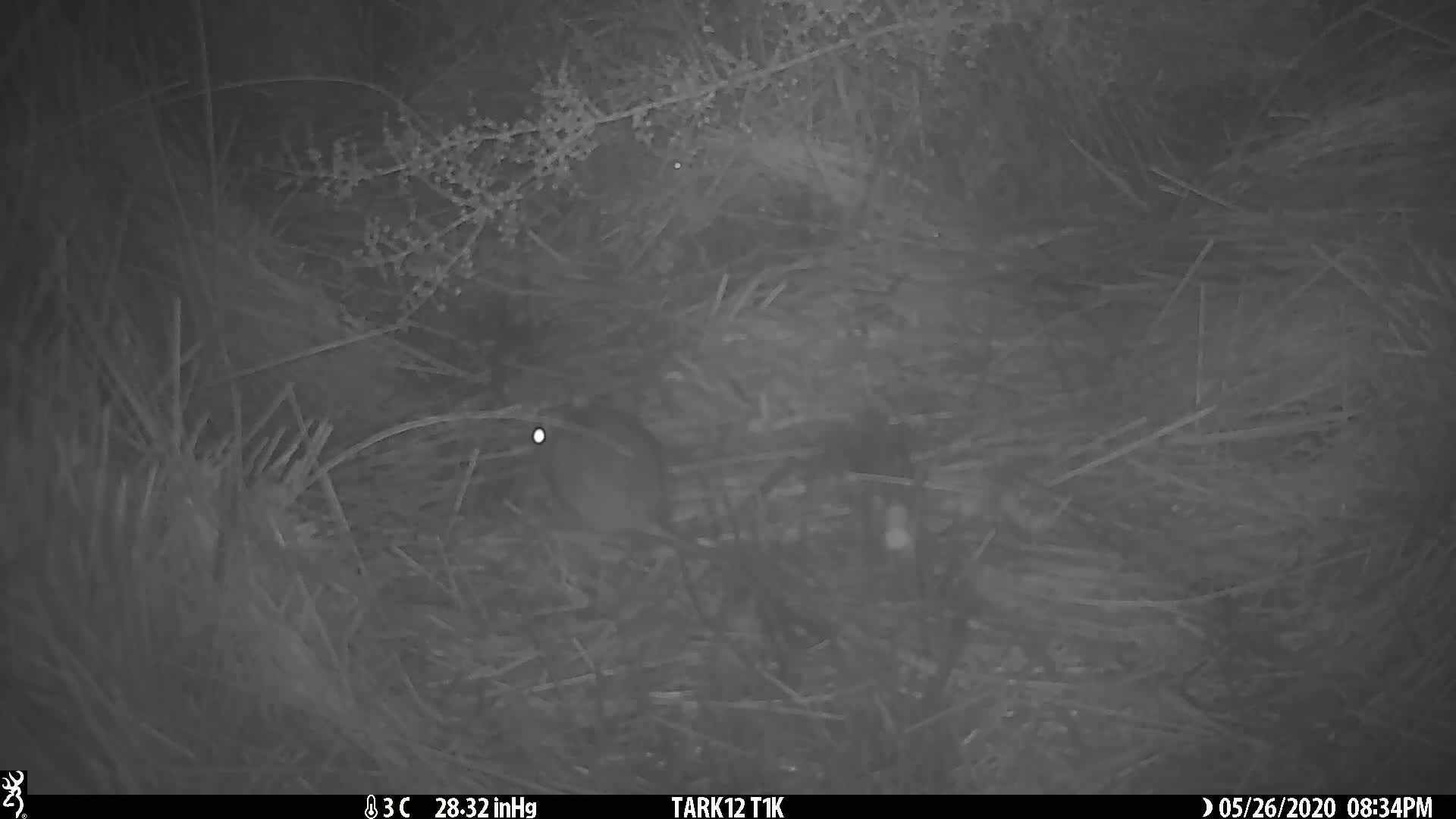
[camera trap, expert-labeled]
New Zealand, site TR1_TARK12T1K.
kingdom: Animalia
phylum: Chordata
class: Mammalia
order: Rodentia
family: Muridae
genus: Rattus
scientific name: Rattus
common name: rat